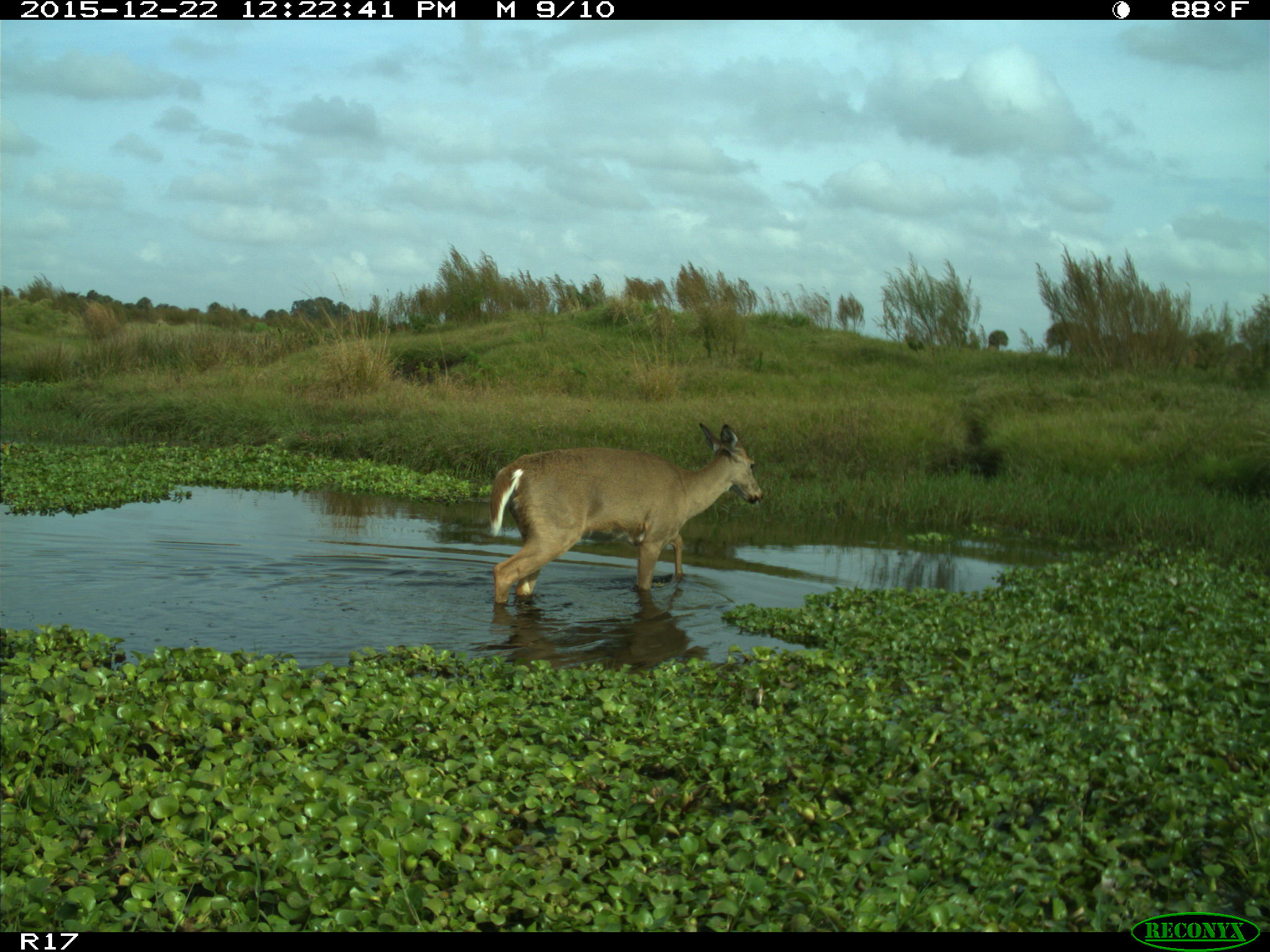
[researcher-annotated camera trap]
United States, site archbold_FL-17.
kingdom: Animalia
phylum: Chordata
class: Mammalia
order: Artiodactyla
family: Cervidae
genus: Odocoileus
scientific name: Odocoileus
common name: deer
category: unidentified deer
Unidentified deer (deer) (Odocoileus).